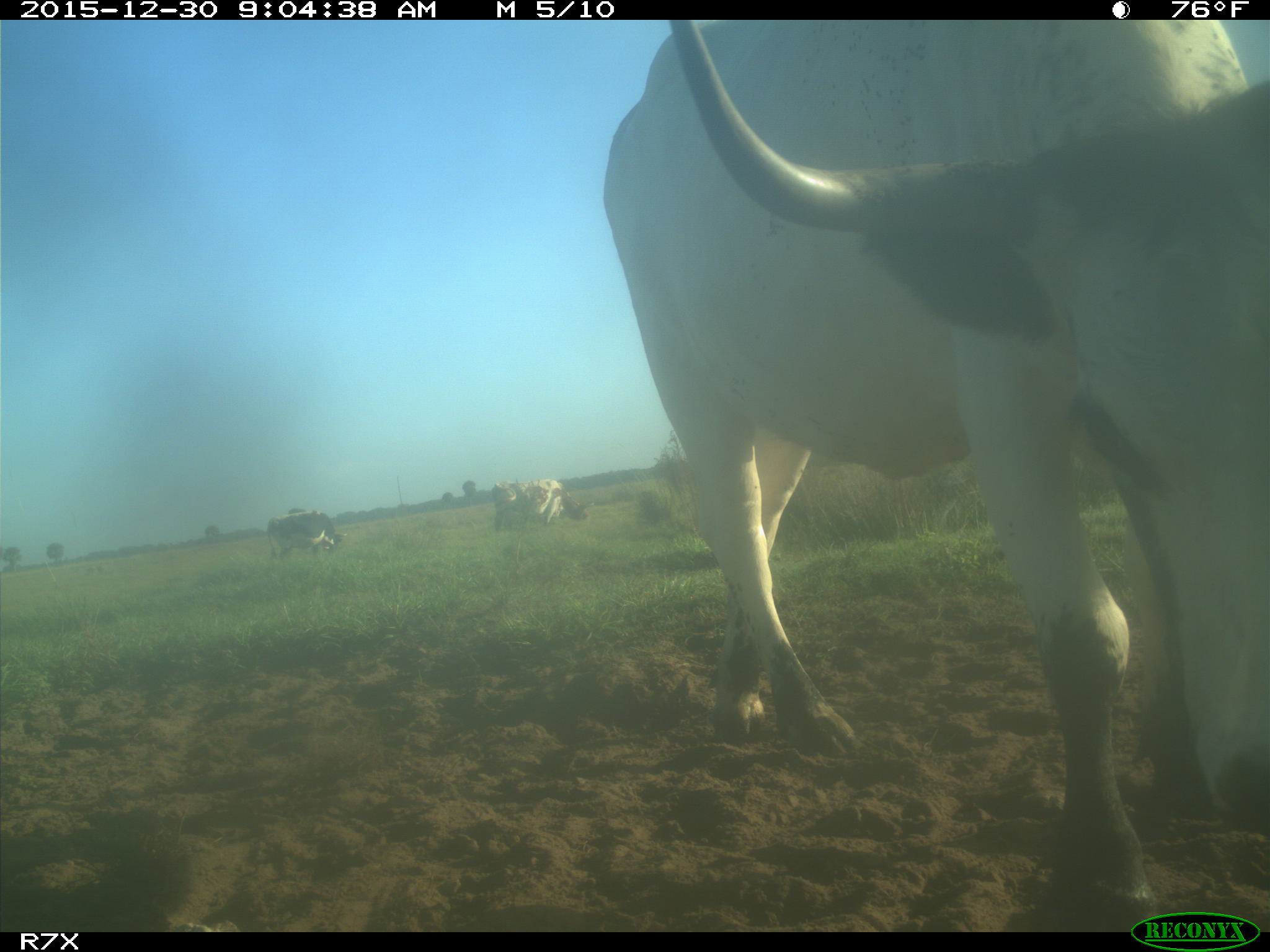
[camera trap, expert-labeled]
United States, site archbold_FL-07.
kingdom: Animalia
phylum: Chordata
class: Mammalia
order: Artiodactyla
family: Bovidae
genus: Bos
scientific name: Bos taurus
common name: domestic cow